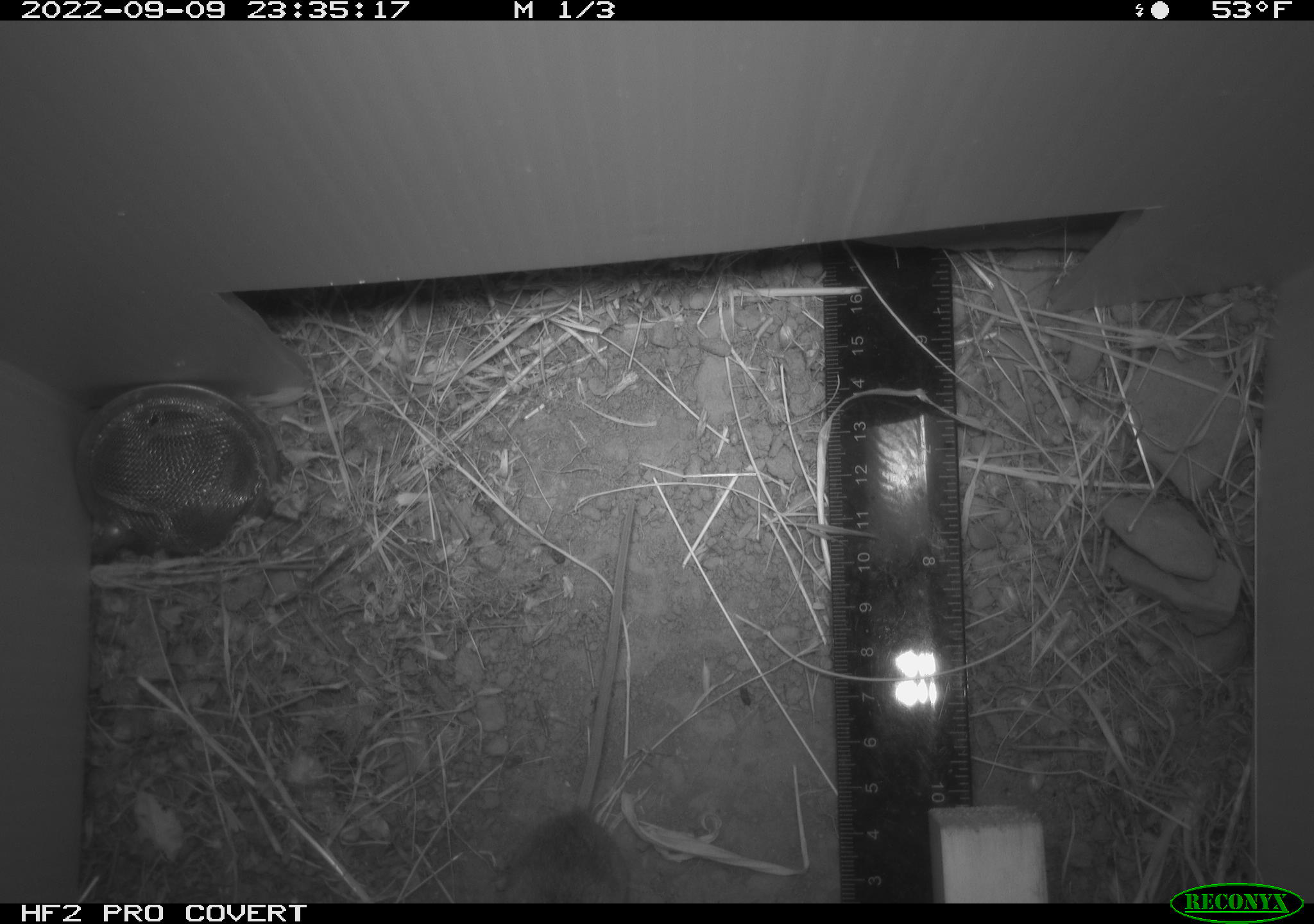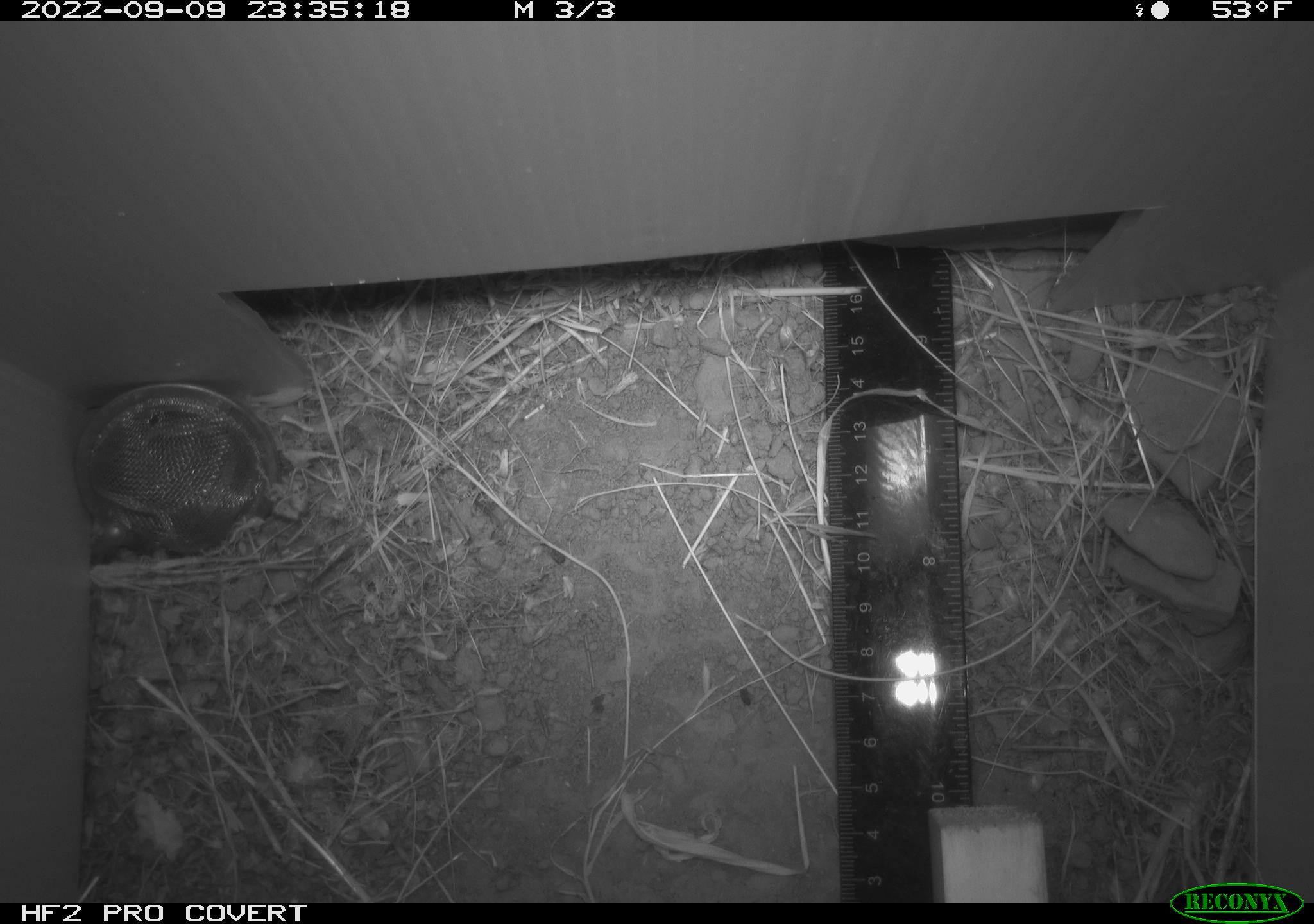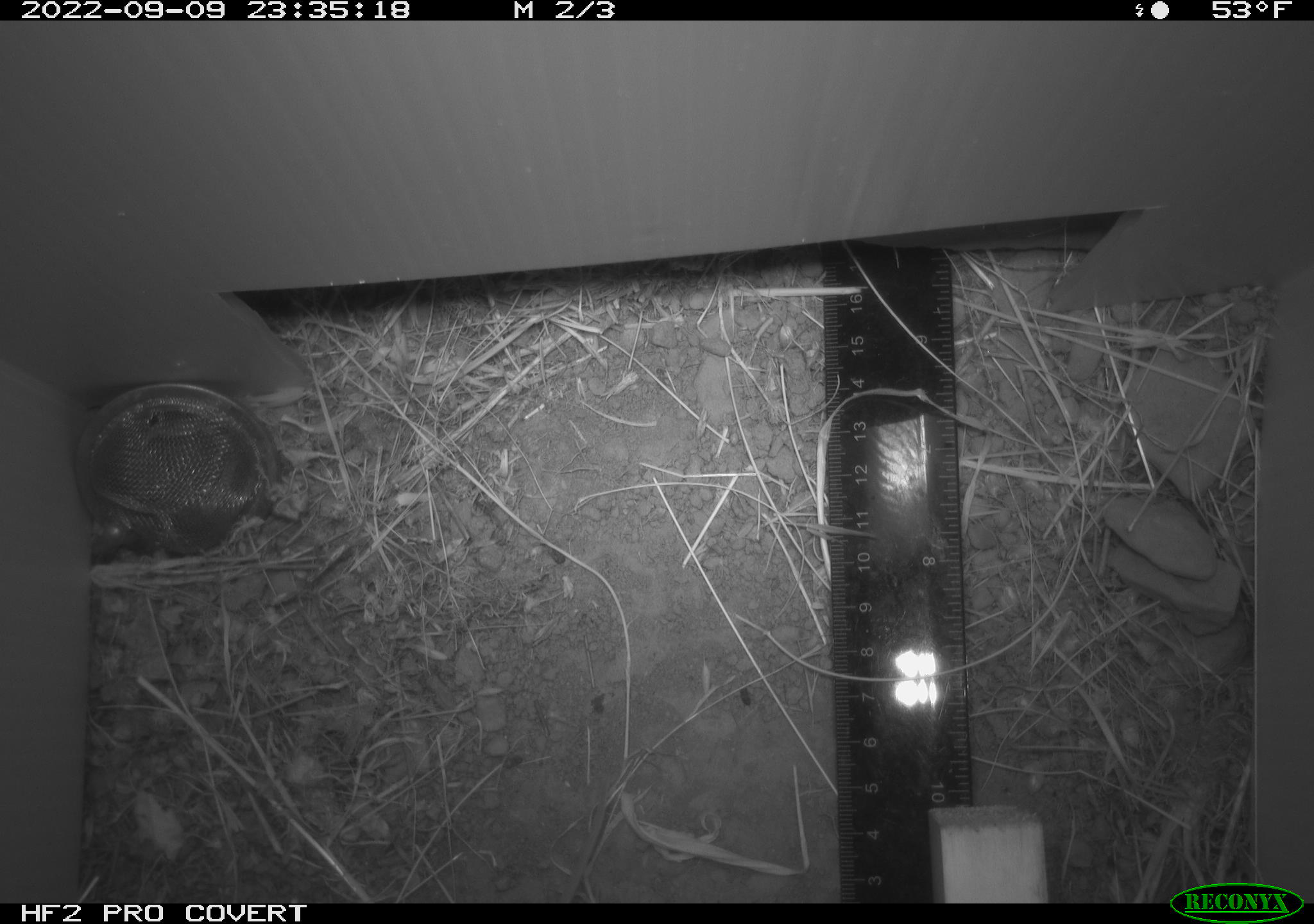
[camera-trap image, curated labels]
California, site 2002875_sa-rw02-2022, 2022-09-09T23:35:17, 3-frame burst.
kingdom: Animalia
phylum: Chordata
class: Mammalia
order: Rodentia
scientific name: Rodentia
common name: mouse species